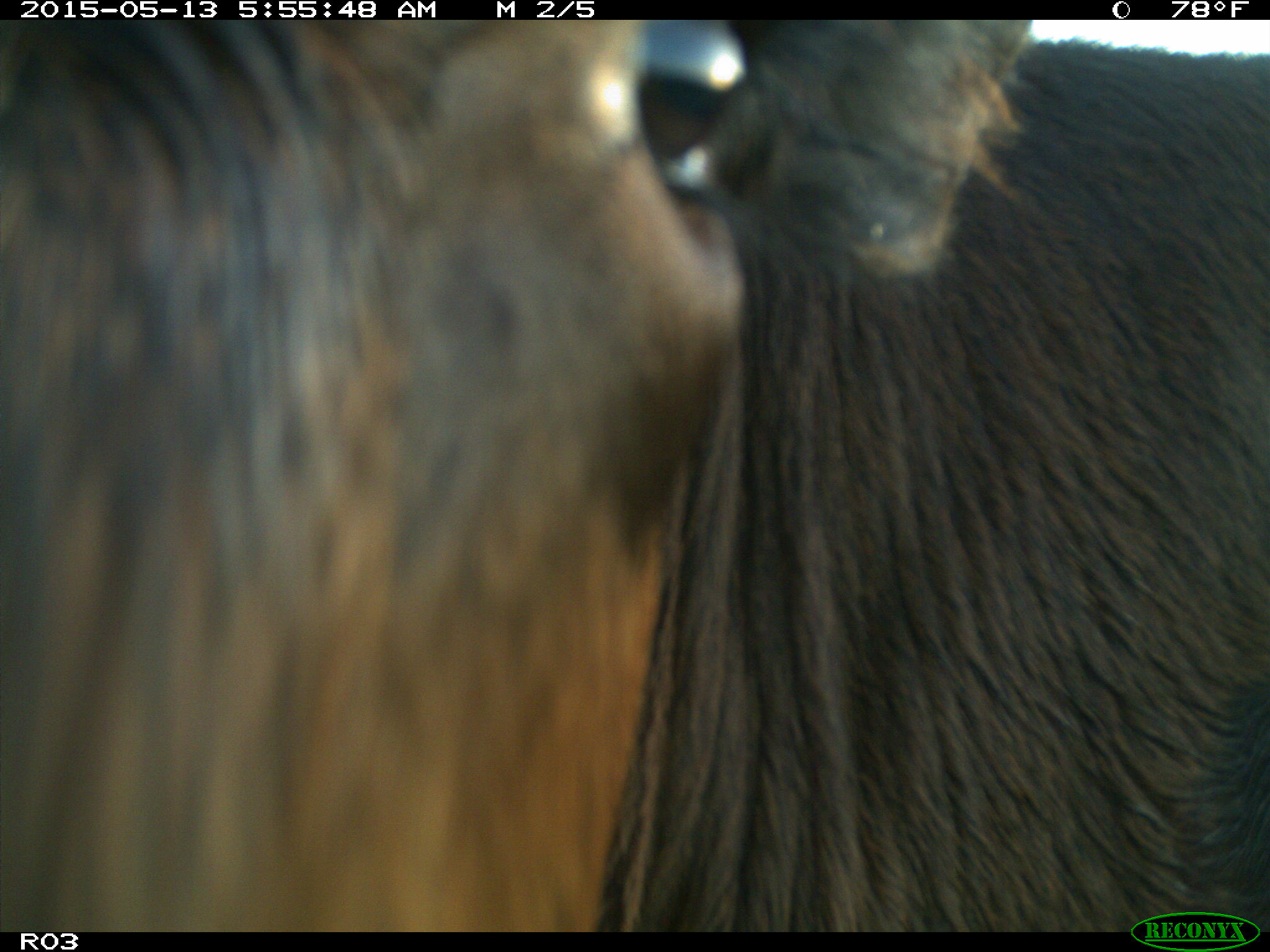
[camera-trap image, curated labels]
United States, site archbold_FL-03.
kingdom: Animalia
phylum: Chordata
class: Mammalia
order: Artiodactyla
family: Bovidae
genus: Bos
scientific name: Bos taurus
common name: domestic cow